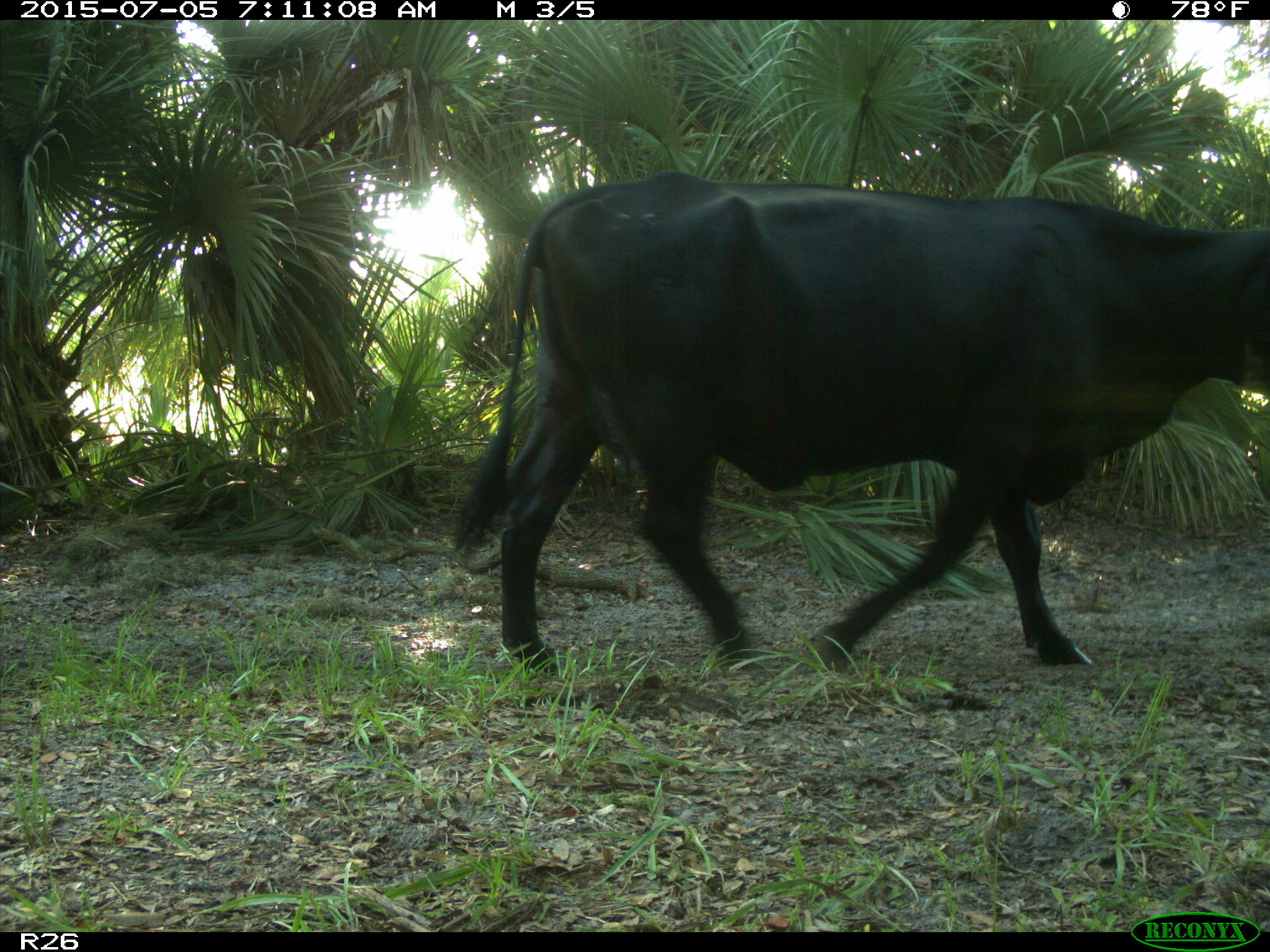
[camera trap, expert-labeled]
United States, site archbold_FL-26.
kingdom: Animalia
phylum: Chordata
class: Mammalia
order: Artiodactyla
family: Bovidae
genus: Bos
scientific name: Bos taurus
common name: domestic cow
Bos taurus (domestic cow).